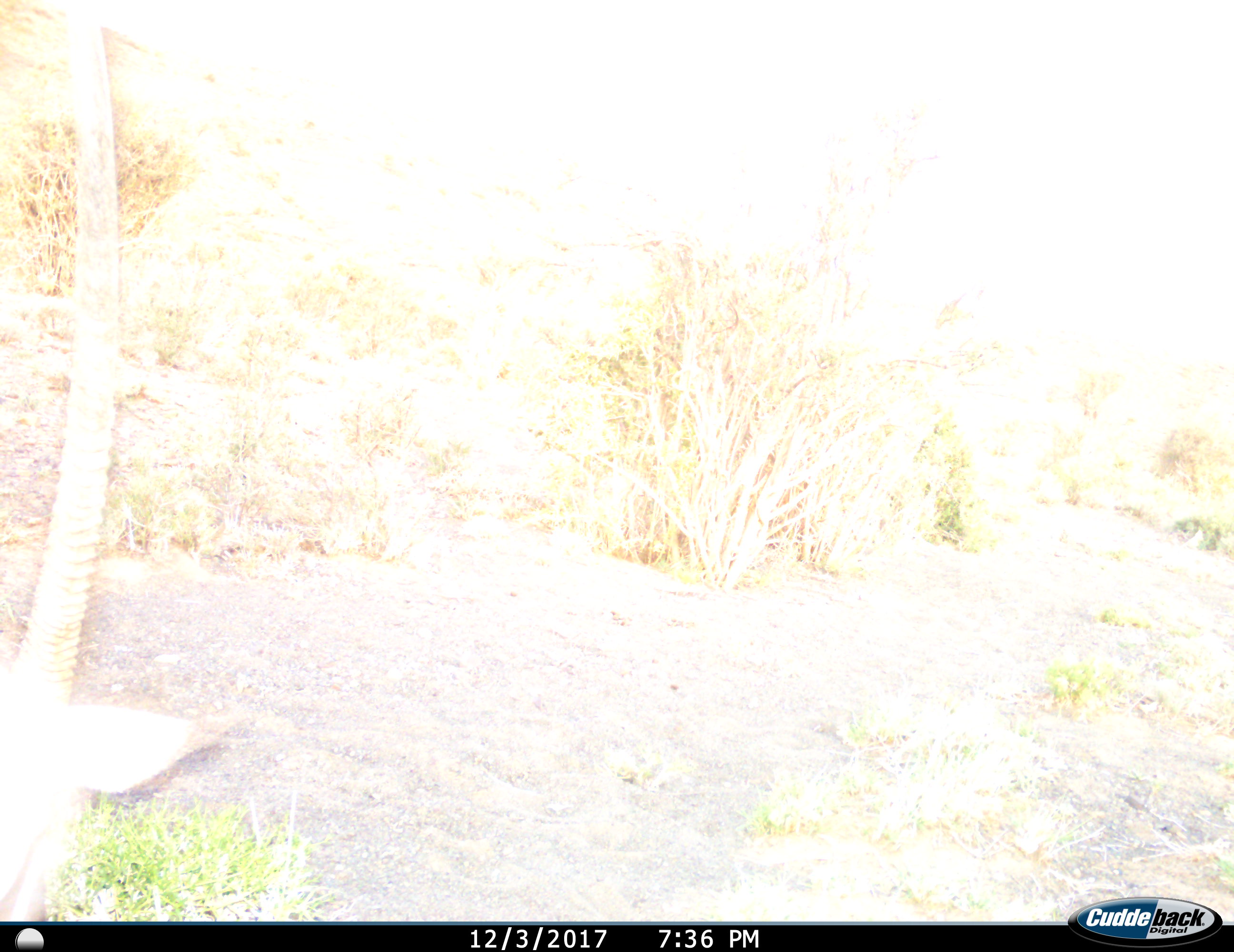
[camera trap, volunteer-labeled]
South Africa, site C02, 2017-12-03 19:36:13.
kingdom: Animalia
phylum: Chordata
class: Mammalia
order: Artiodactyla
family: Bovidae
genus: Oryx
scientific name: Oryx gazella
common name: gemsbok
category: gemsbokoryx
Gemsbokoryx (gemsbok) (Oryx gazella), count 1. Behavior (volunteer vote fractions): standing 67%, resting 0%, moving 33%, interacting 0%. Young present (vote fraction): 0%. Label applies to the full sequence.